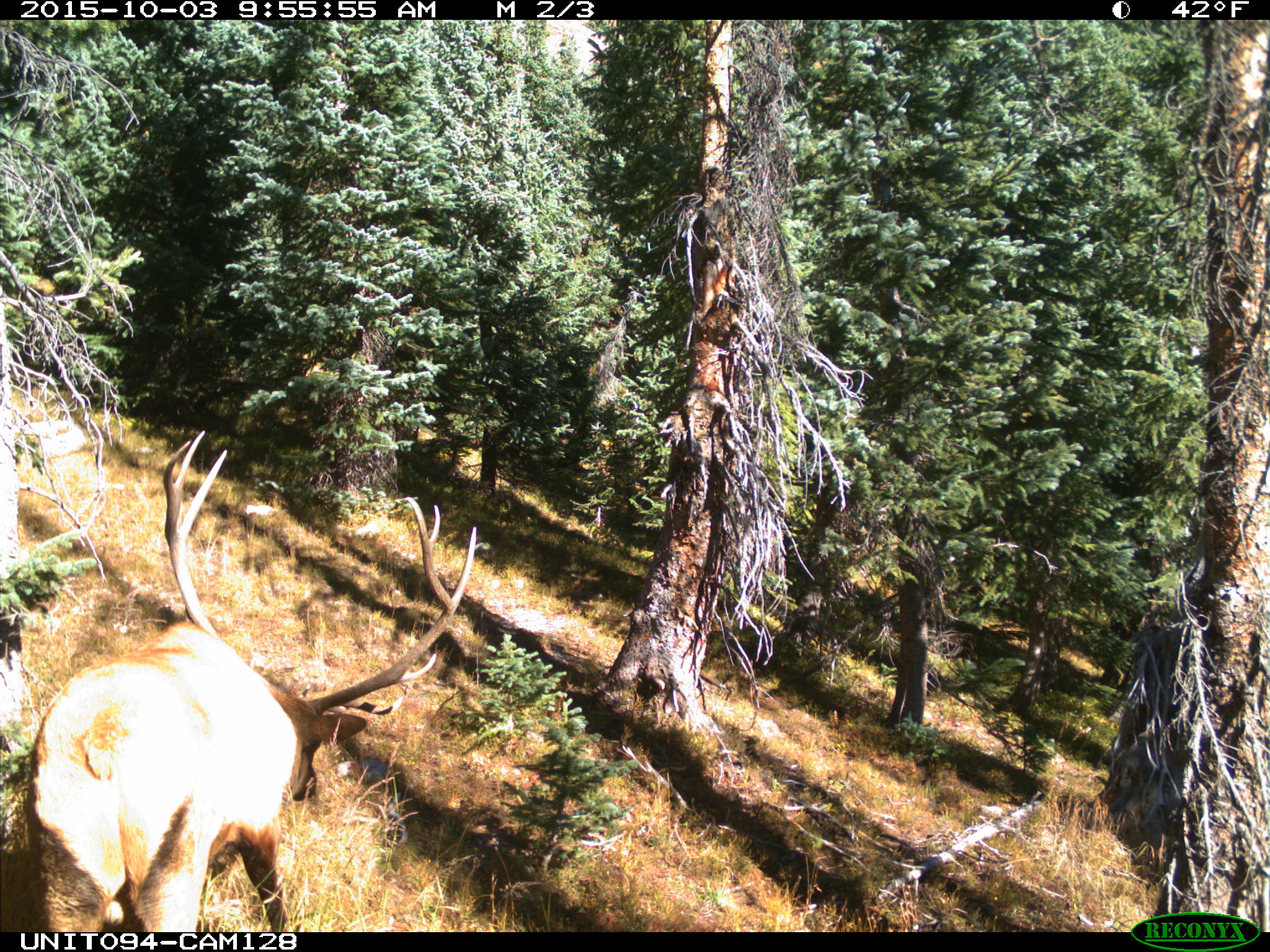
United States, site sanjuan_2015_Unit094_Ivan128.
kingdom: Animalia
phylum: Chordata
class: Mammalia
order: Artiodactyla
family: Cervidae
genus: Cervus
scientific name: Cervus elaphus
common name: red deer